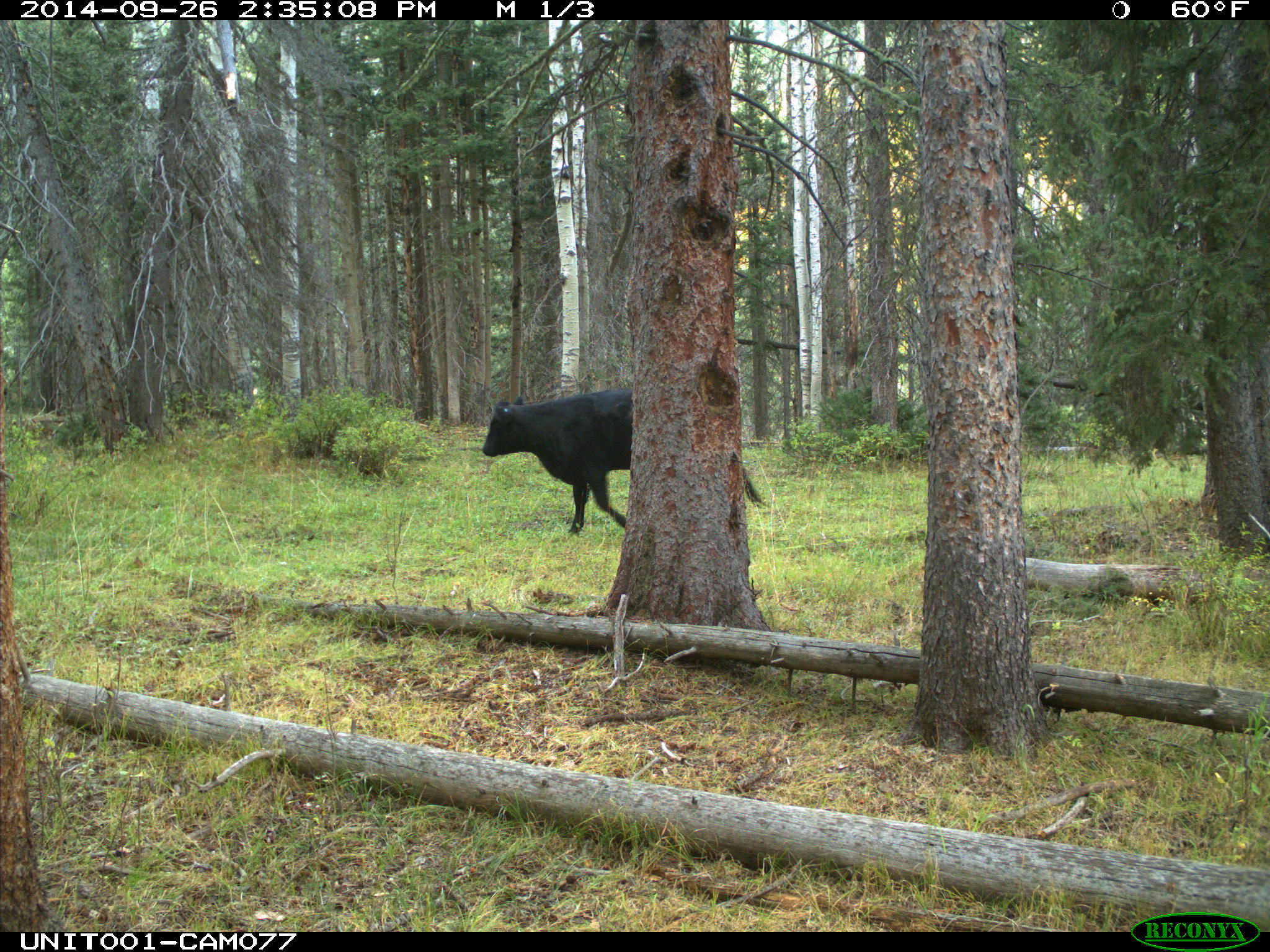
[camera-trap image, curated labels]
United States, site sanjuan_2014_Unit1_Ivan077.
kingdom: Animalia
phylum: Chordata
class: Mammalia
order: Artiodactyla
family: Bovidae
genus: Bos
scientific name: Bos taurus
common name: domestic cow